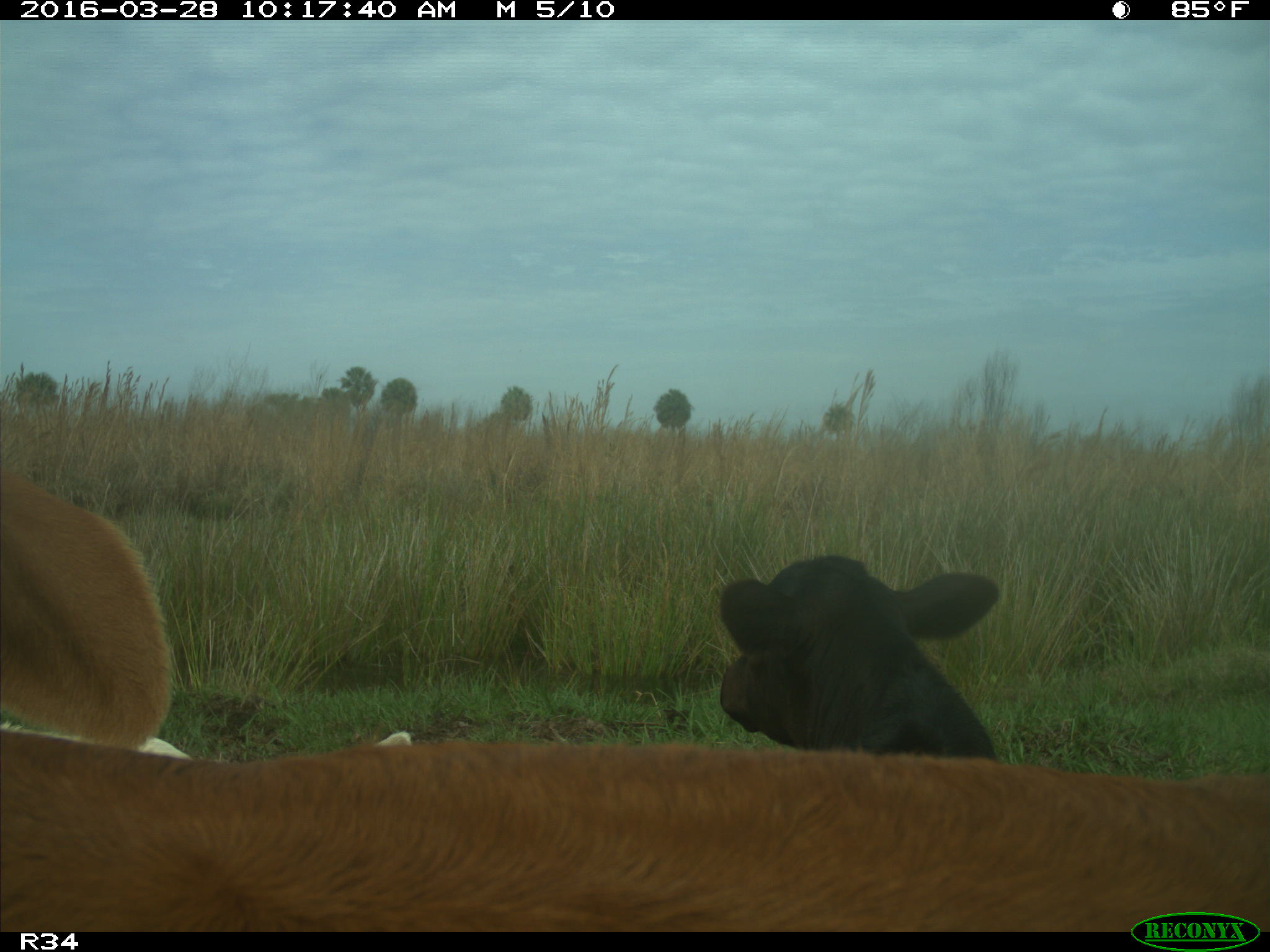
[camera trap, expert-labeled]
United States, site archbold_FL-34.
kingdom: Animalia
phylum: Chordata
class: Mammalia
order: Artiodactyla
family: Bovidae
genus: Bos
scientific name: Bos taurus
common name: domestic cow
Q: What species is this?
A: Bos taurus (domestic cow).